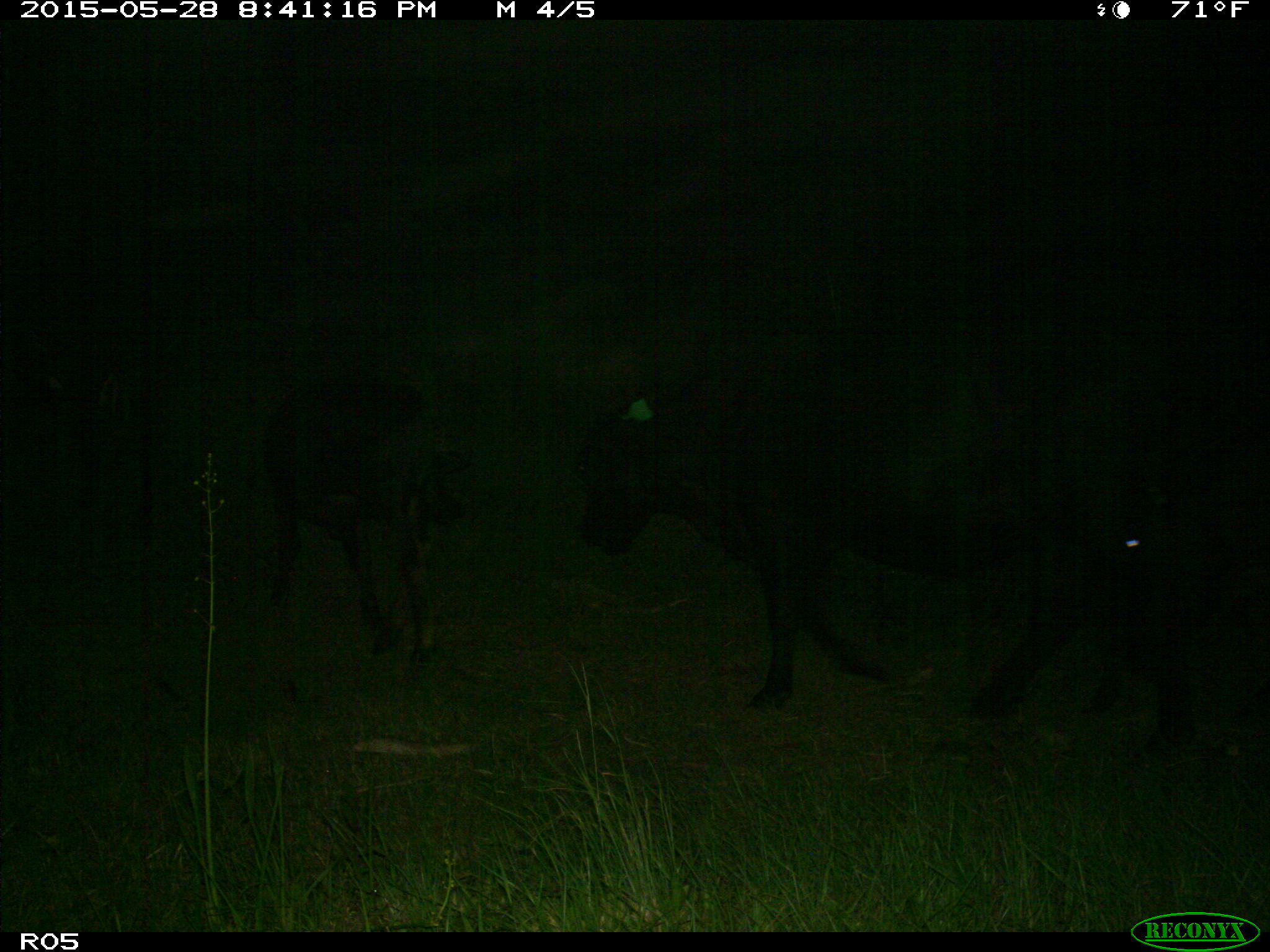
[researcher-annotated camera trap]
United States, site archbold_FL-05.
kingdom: Animalia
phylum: Chordata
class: Mammalia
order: Artiodactyla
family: Bovidae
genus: Bos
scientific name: Bos taurus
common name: domestic cow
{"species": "Bos taurus (domestic cow)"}